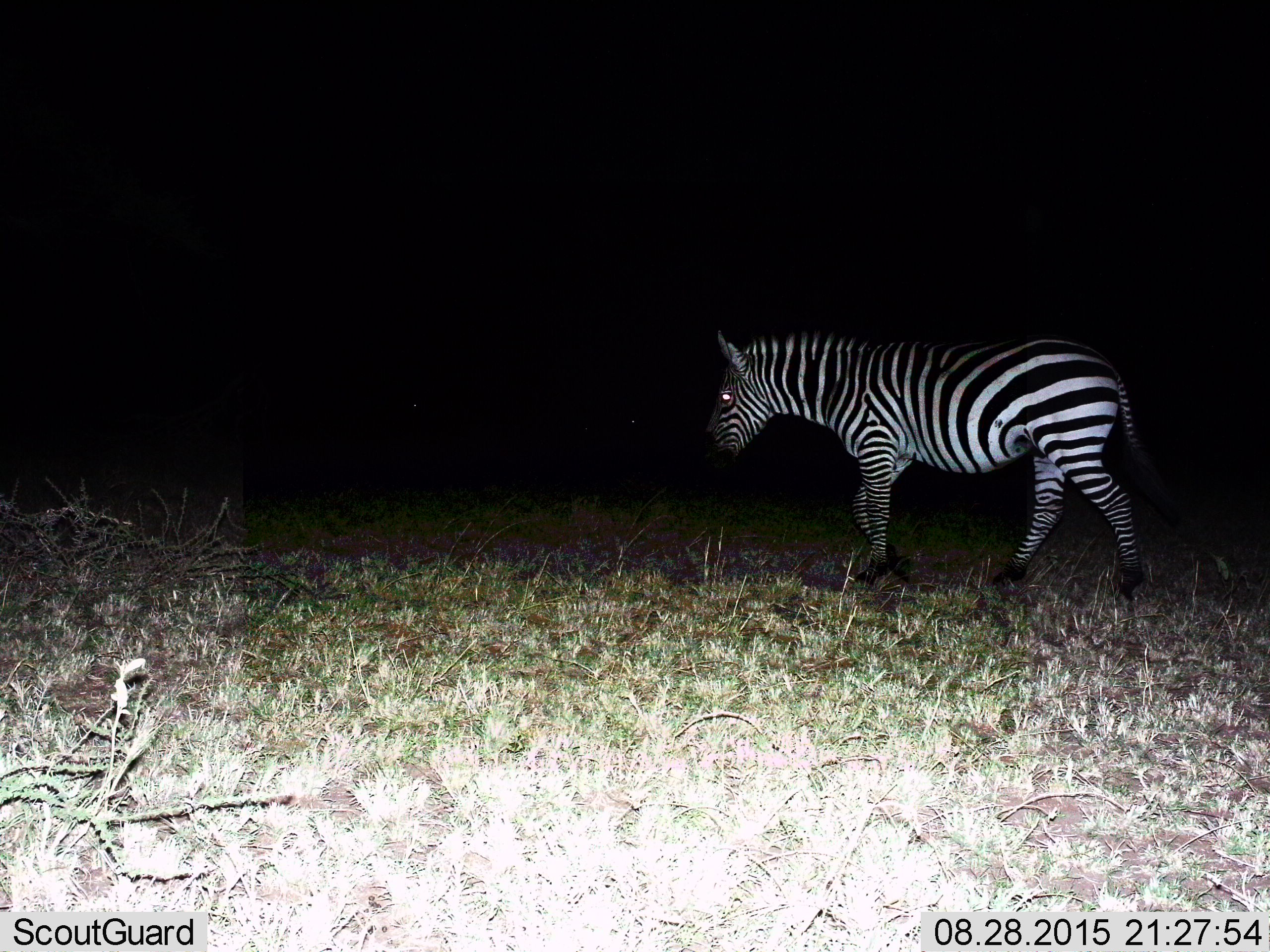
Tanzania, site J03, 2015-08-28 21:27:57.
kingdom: Animalia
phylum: Chordata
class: Mammalia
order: Perissodactyla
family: Equidae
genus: Equus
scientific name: Equus quagga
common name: plains zebra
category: zebra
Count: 1.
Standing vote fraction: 11%.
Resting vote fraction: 0%.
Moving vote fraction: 89%.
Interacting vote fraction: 0%.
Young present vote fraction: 0%.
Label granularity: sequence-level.